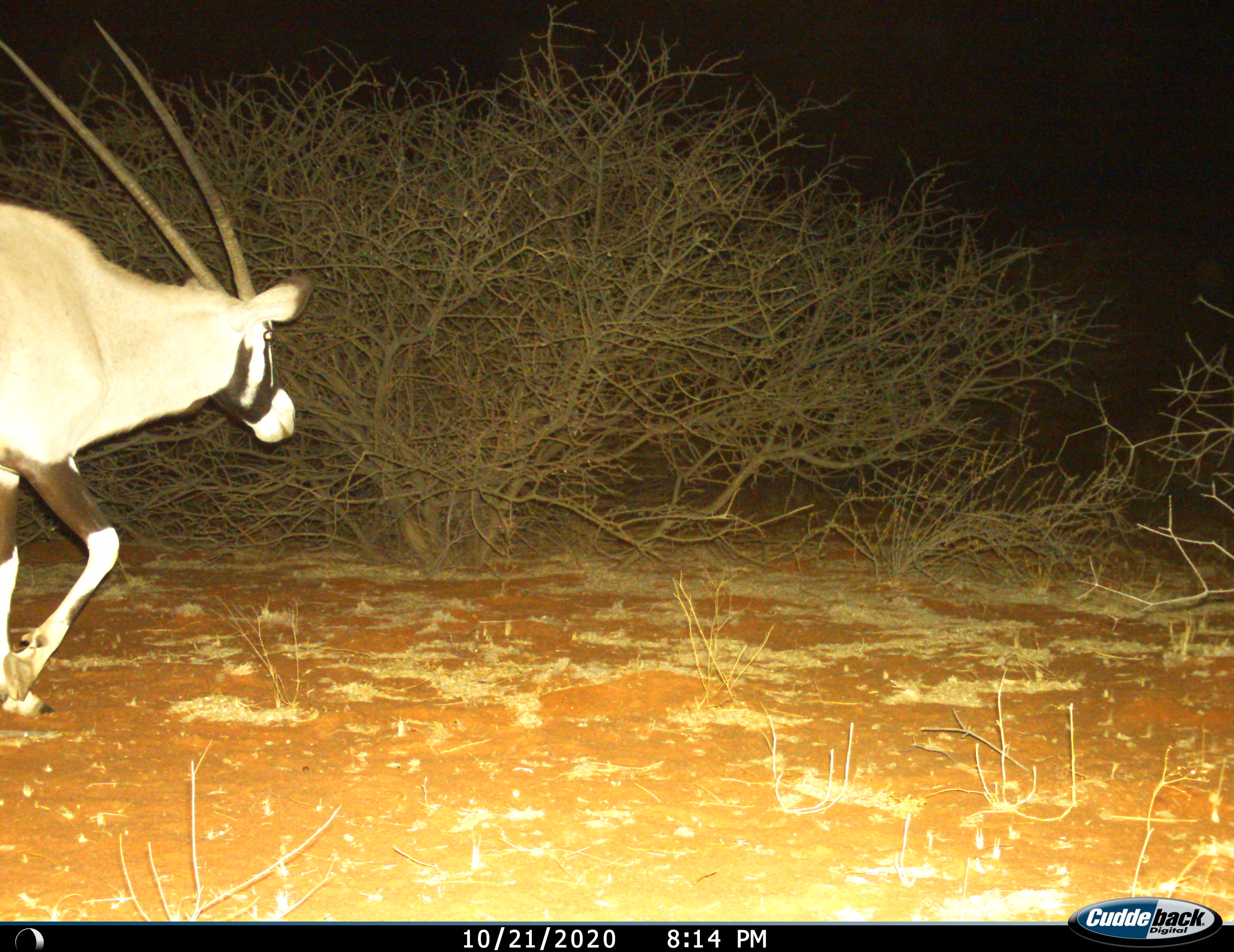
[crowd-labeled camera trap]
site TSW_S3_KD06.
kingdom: Animalia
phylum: Chordata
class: Mammalia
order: Artiodactyla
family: Bovidae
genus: Oryx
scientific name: Oryx gazella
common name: gemsbok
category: oryx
Oryx (gemsbok) (Oryx gazella), count 1. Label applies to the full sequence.